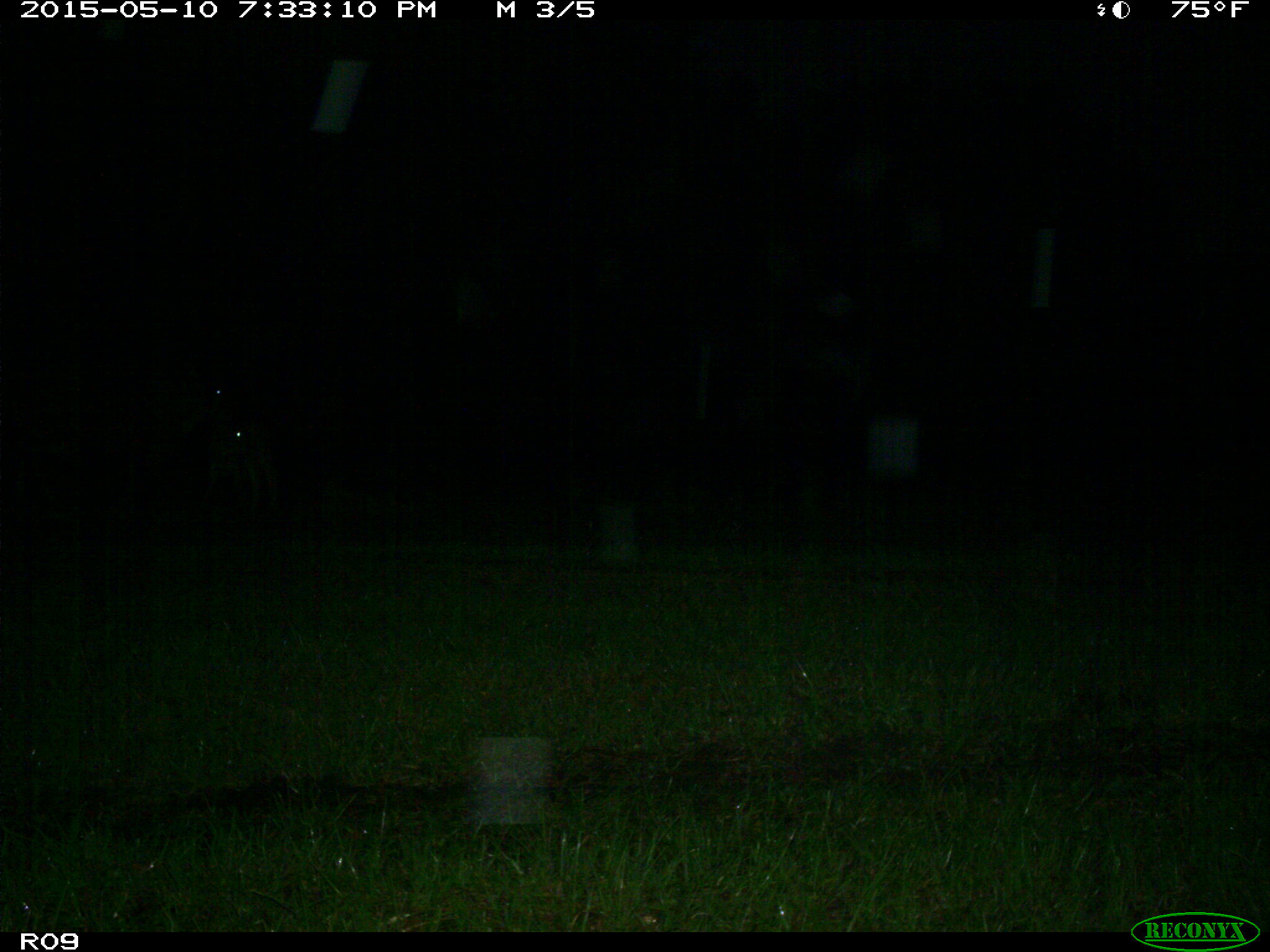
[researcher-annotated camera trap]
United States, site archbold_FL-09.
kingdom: Animalia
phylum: Chordata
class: Mammalia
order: Artiodactyla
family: Bovidae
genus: Bos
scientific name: Bos taurus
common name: domestic cow